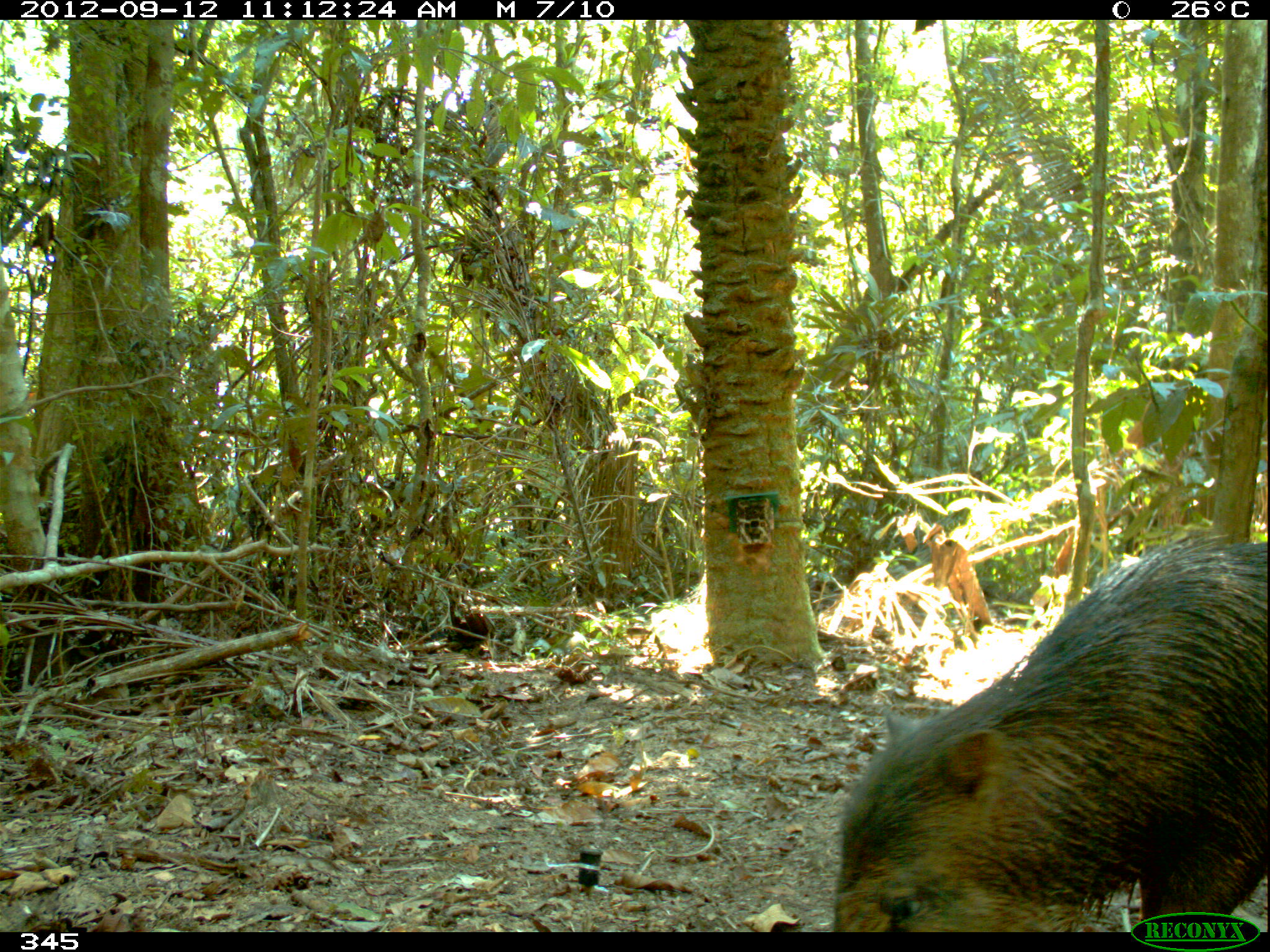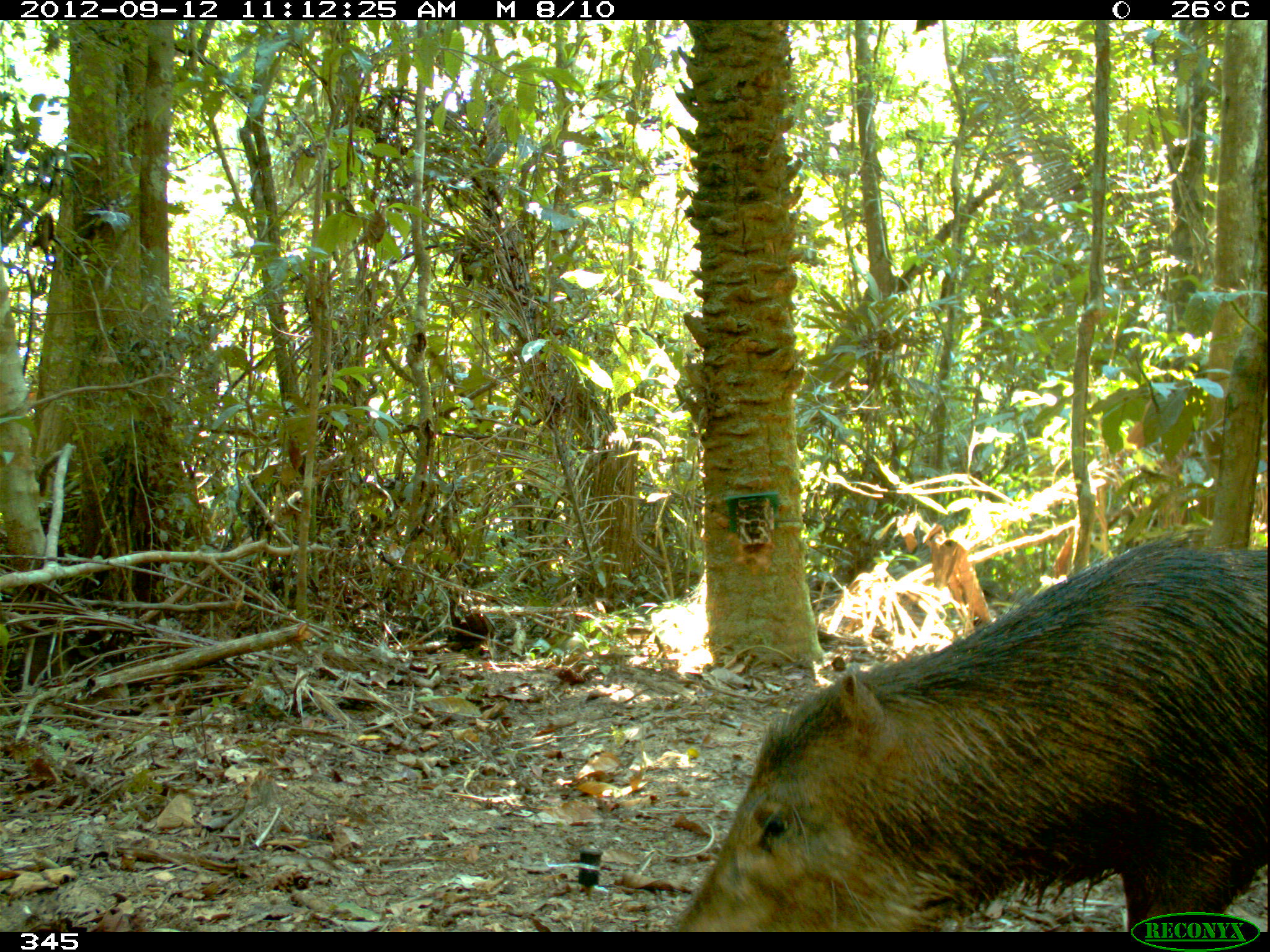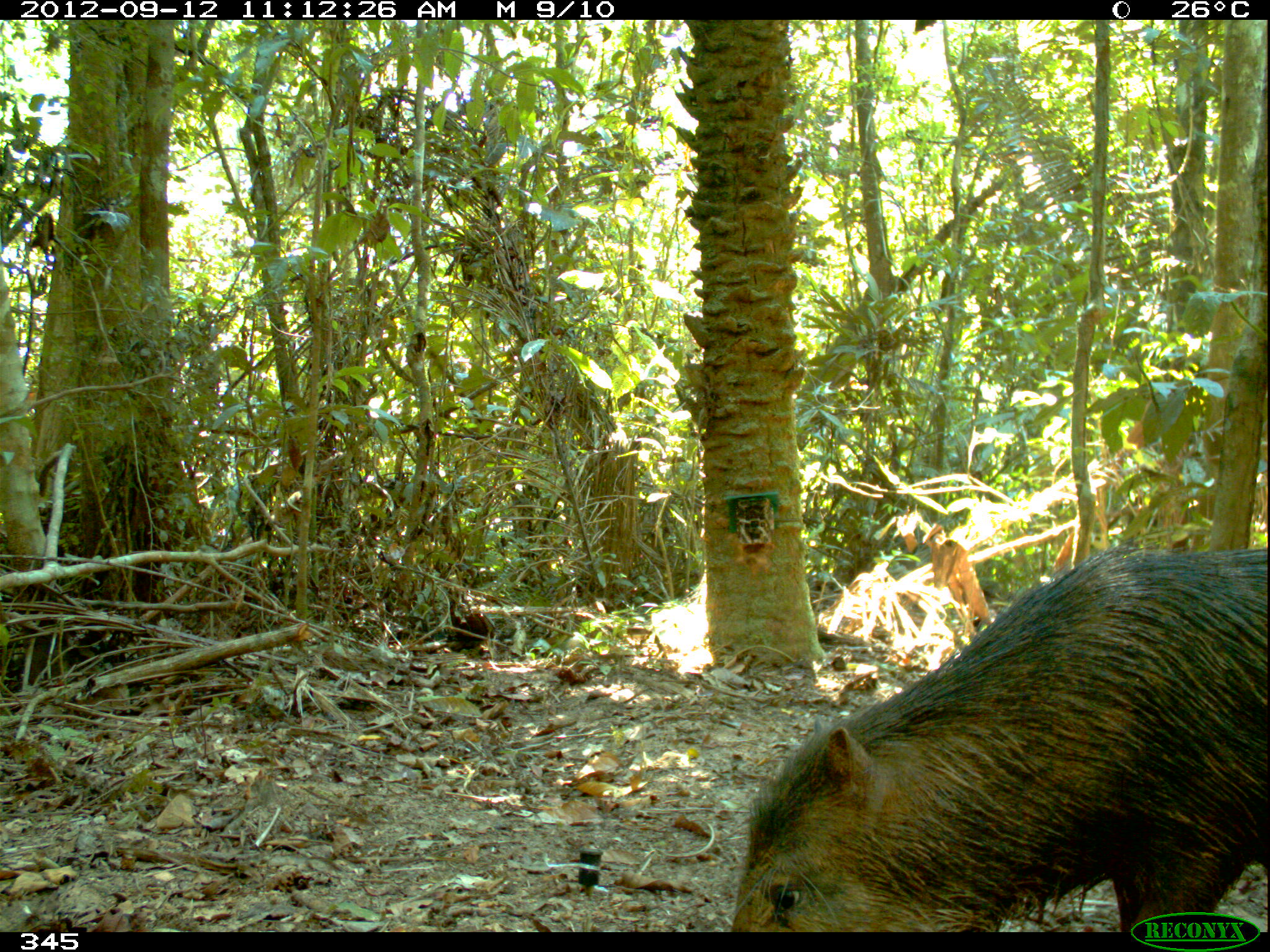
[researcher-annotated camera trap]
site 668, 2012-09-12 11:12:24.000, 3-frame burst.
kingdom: Animalia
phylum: Chordata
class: Mammalia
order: Artiodactyla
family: Tayassuidae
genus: Tayassu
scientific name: Tayassu pecari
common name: white-lipped peccary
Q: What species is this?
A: Tayassu pecari (white-lipped peccary).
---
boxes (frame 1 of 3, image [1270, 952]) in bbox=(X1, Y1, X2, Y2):
tayassu pecari: bbox=(826, 531, 1268, 932)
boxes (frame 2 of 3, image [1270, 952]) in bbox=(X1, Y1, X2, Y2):
tayassu pecari: bbox=(674, 533, 1270, 932)